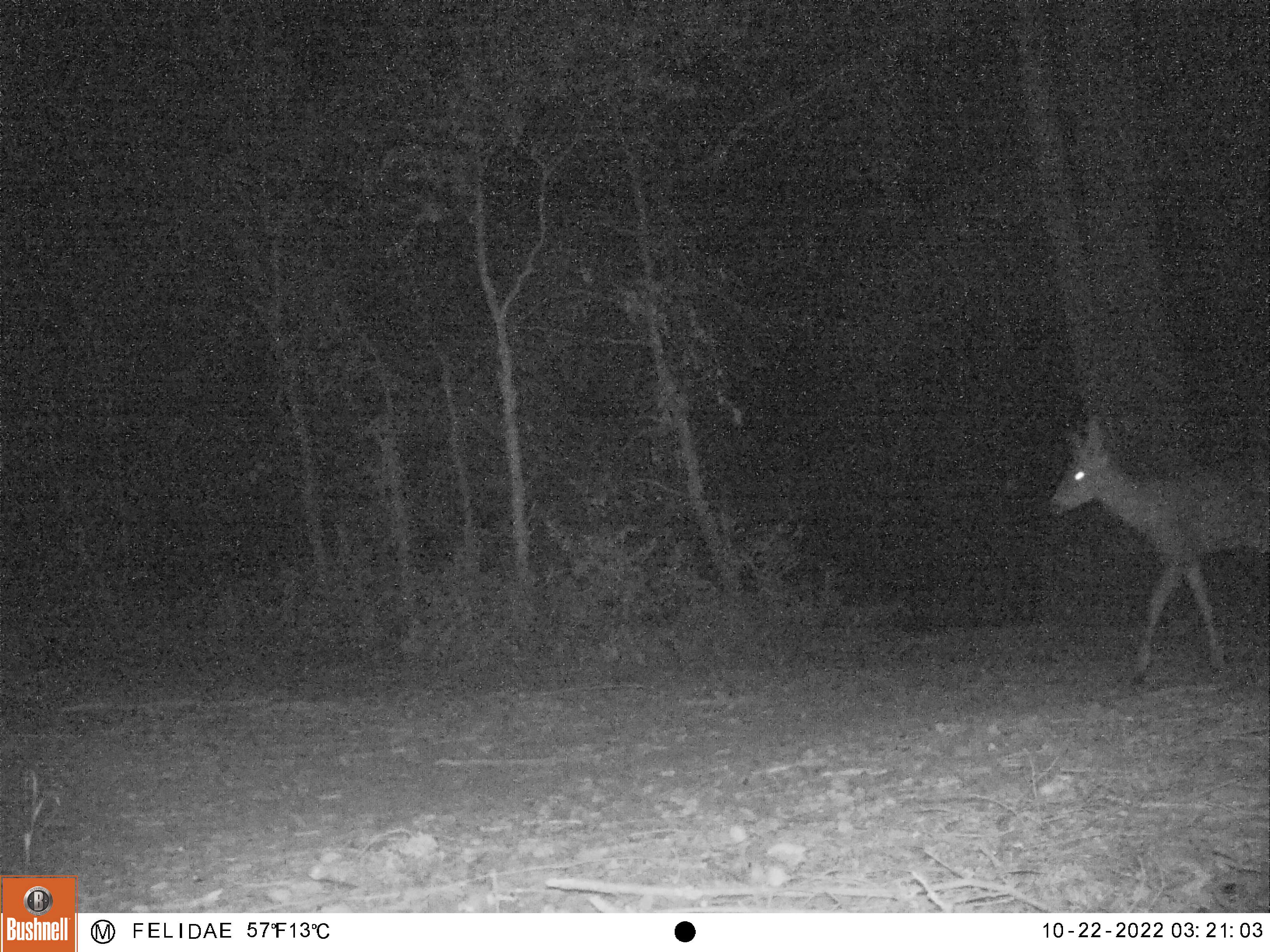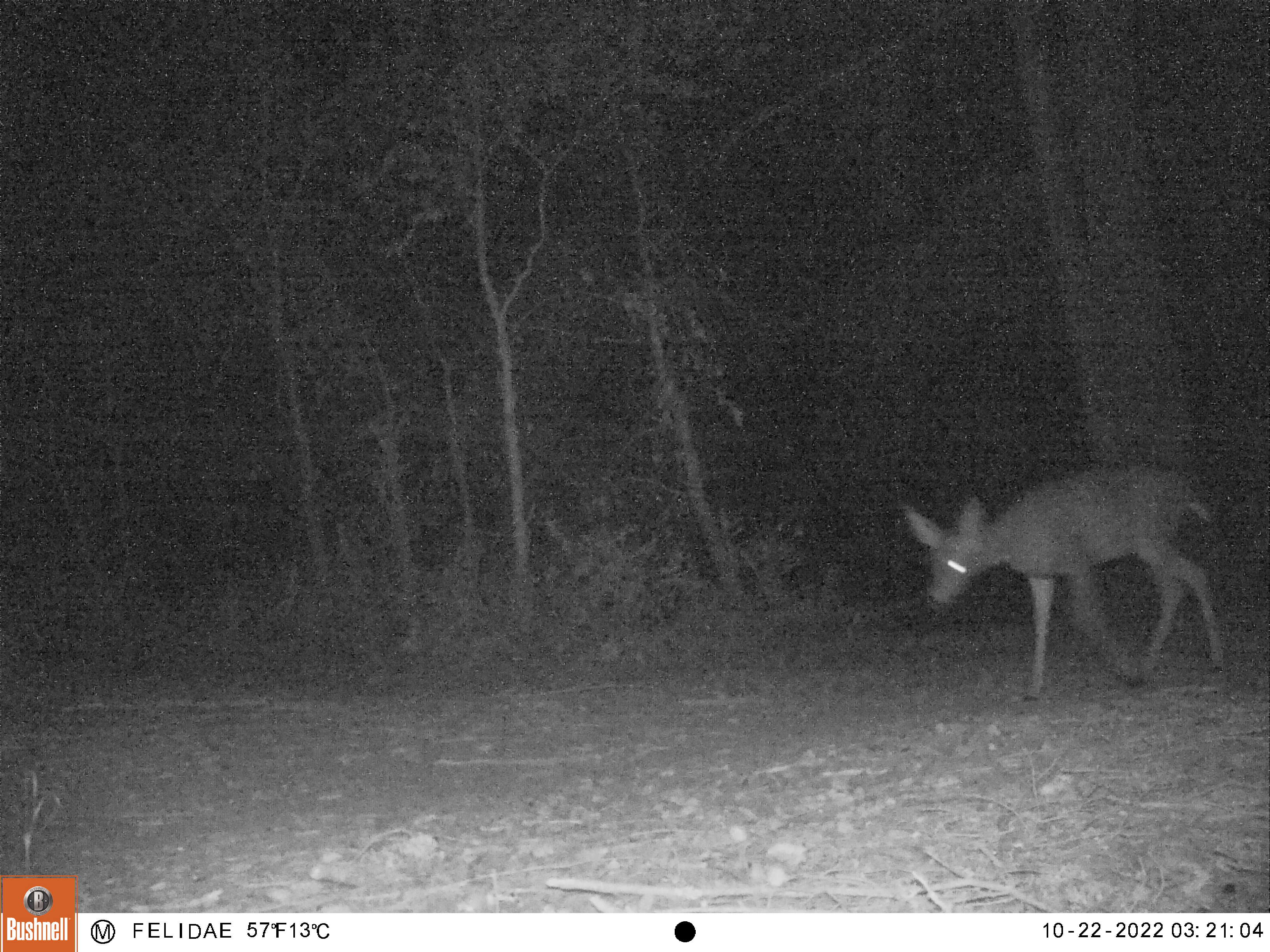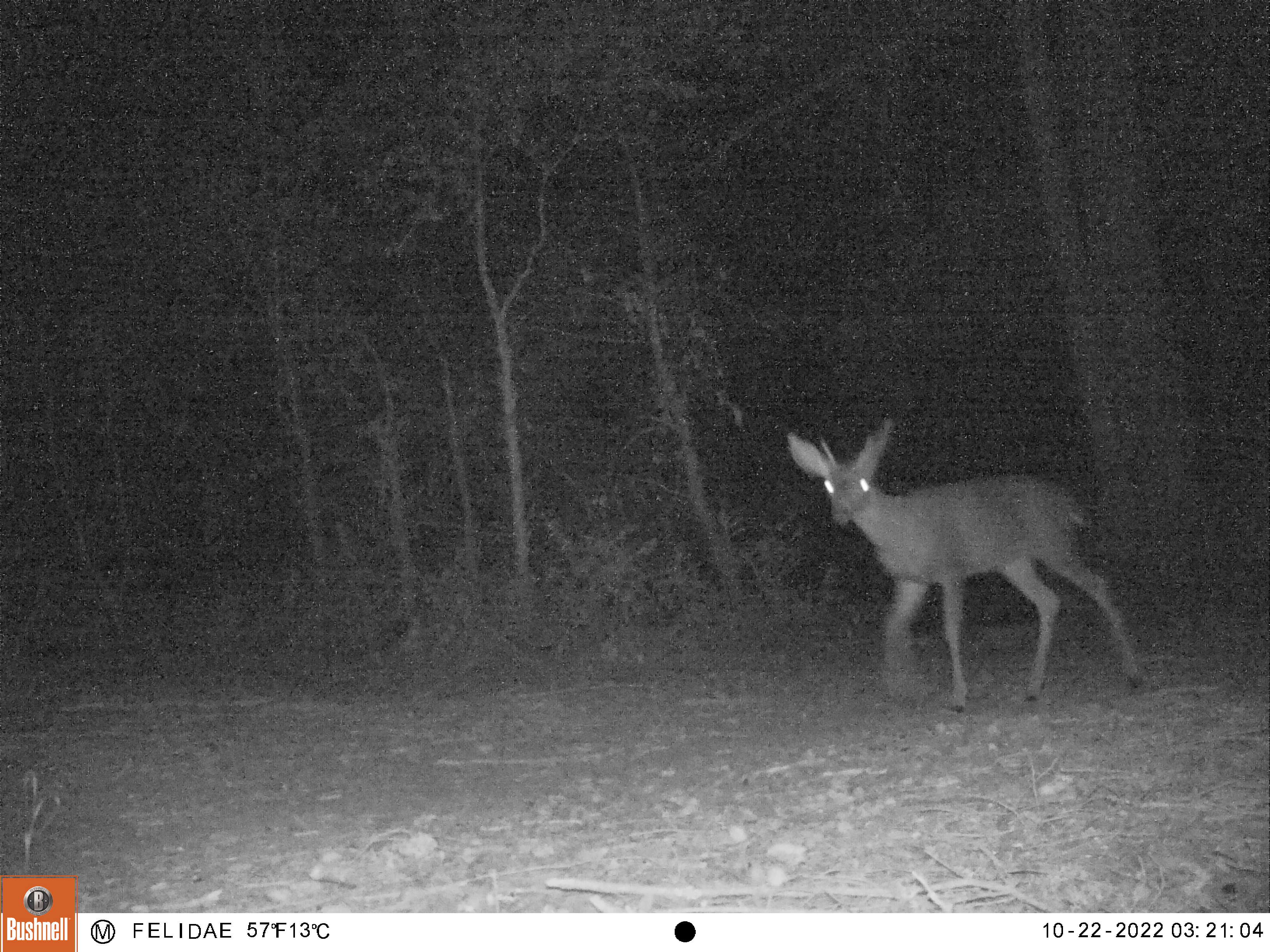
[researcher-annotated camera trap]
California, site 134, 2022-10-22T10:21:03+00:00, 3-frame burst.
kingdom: Animalia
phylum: Chordata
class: Mammalia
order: Artiodactyla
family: Cervidae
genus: Odocoileus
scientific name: Odocoileus hemionus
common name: mule deer